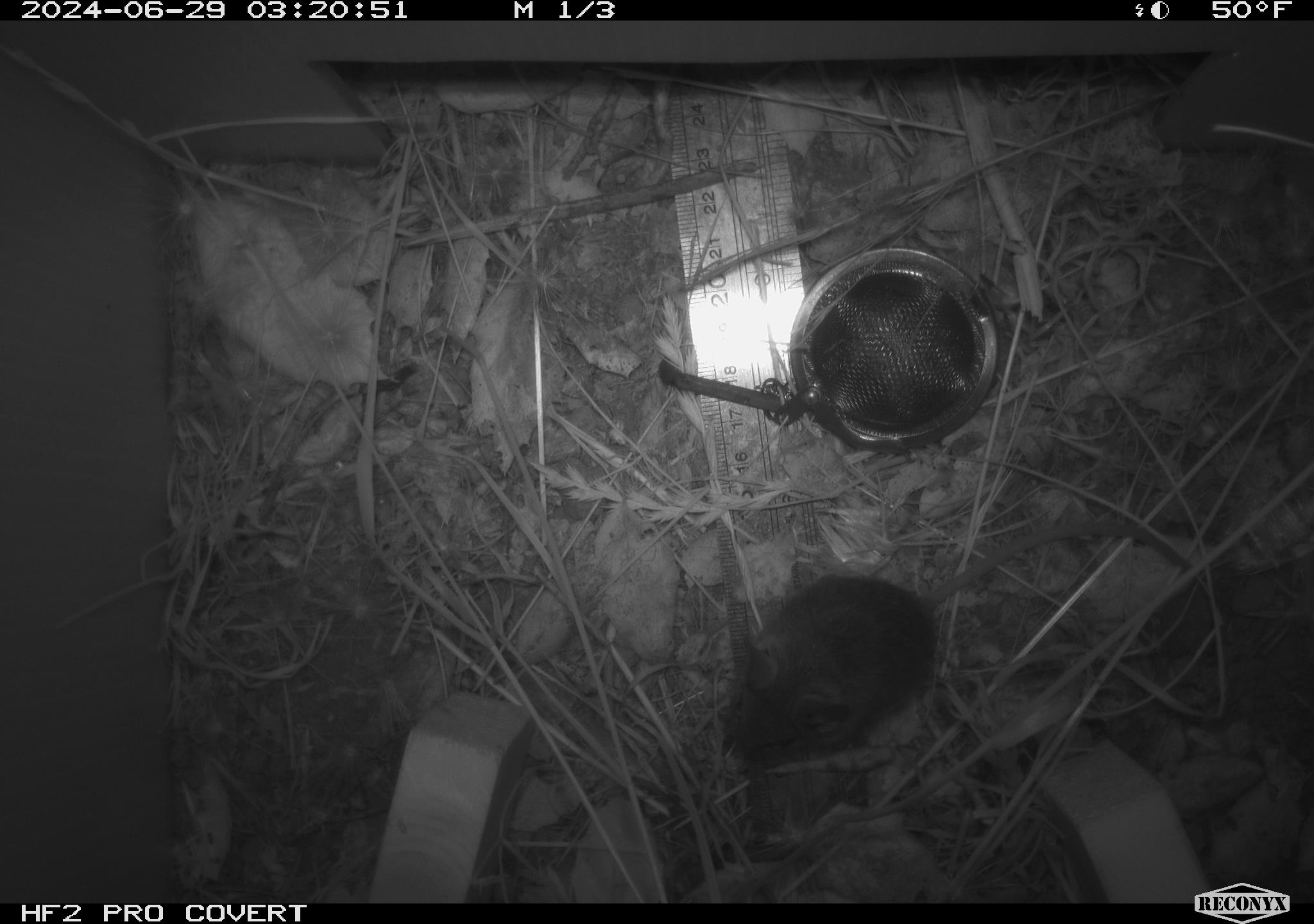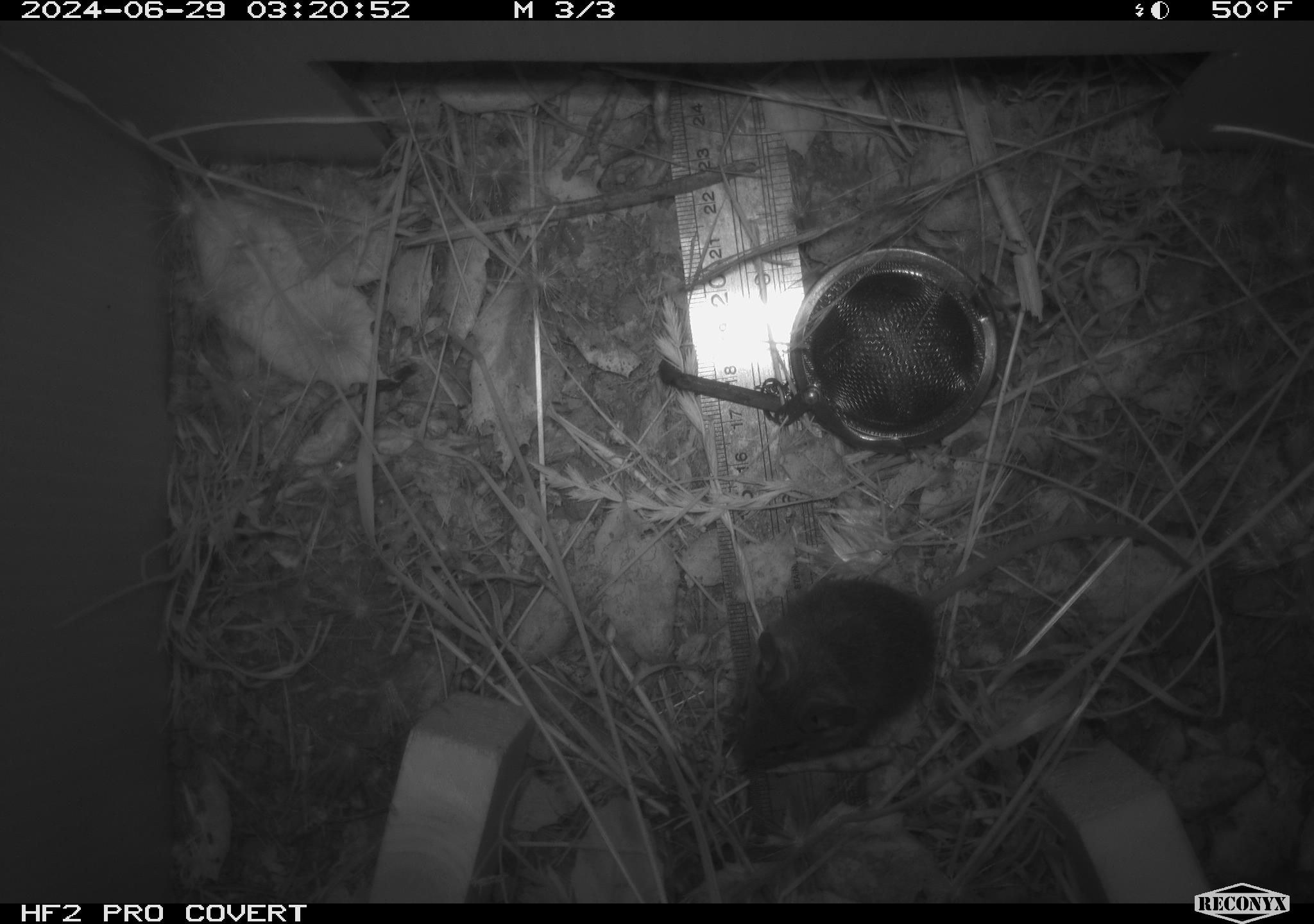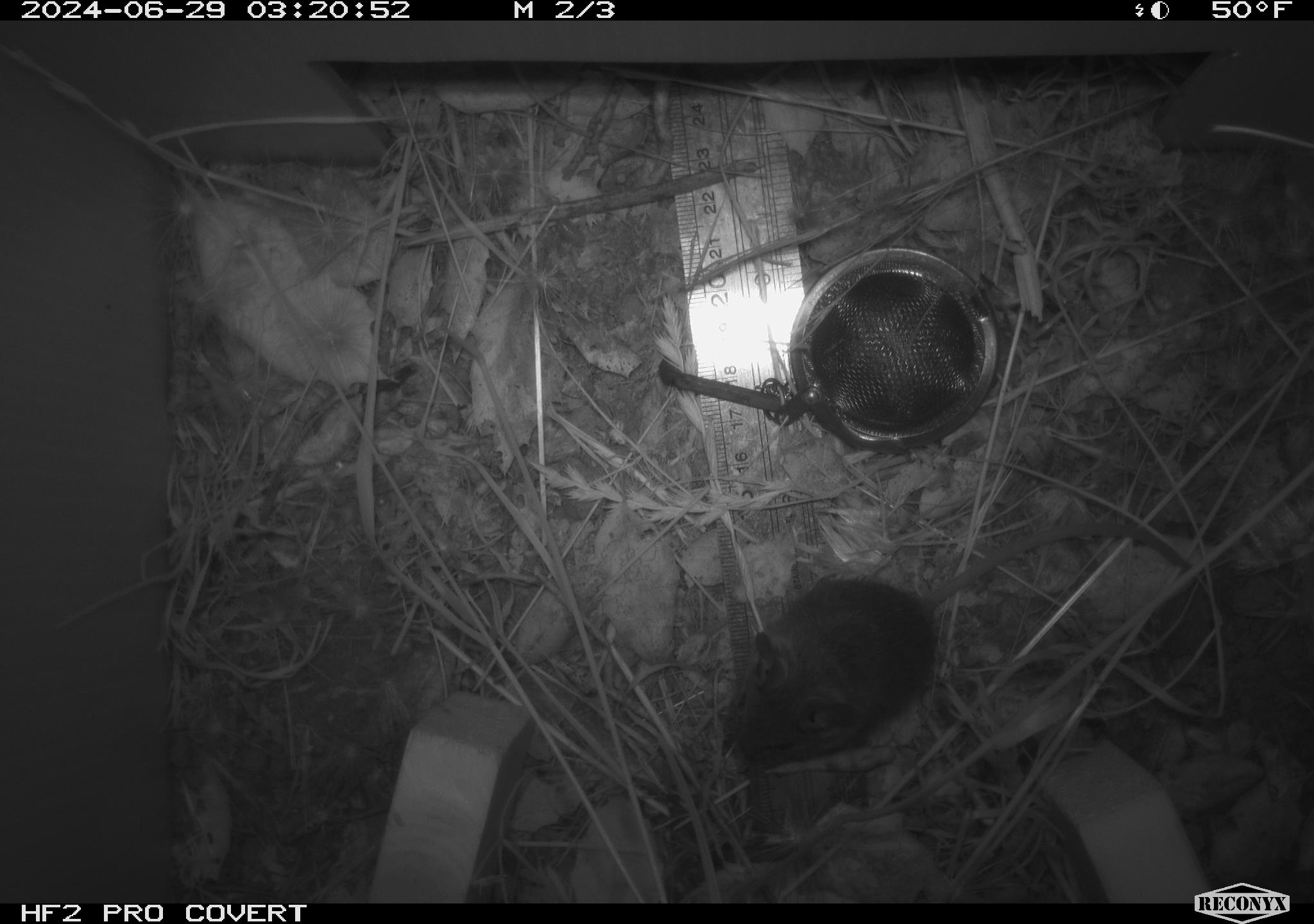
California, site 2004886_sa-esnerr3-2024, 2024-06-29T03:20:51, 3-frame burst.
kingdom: Animalia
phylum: Chordata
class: Mammalia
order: Rodentia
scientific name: Rodentia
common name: rodent